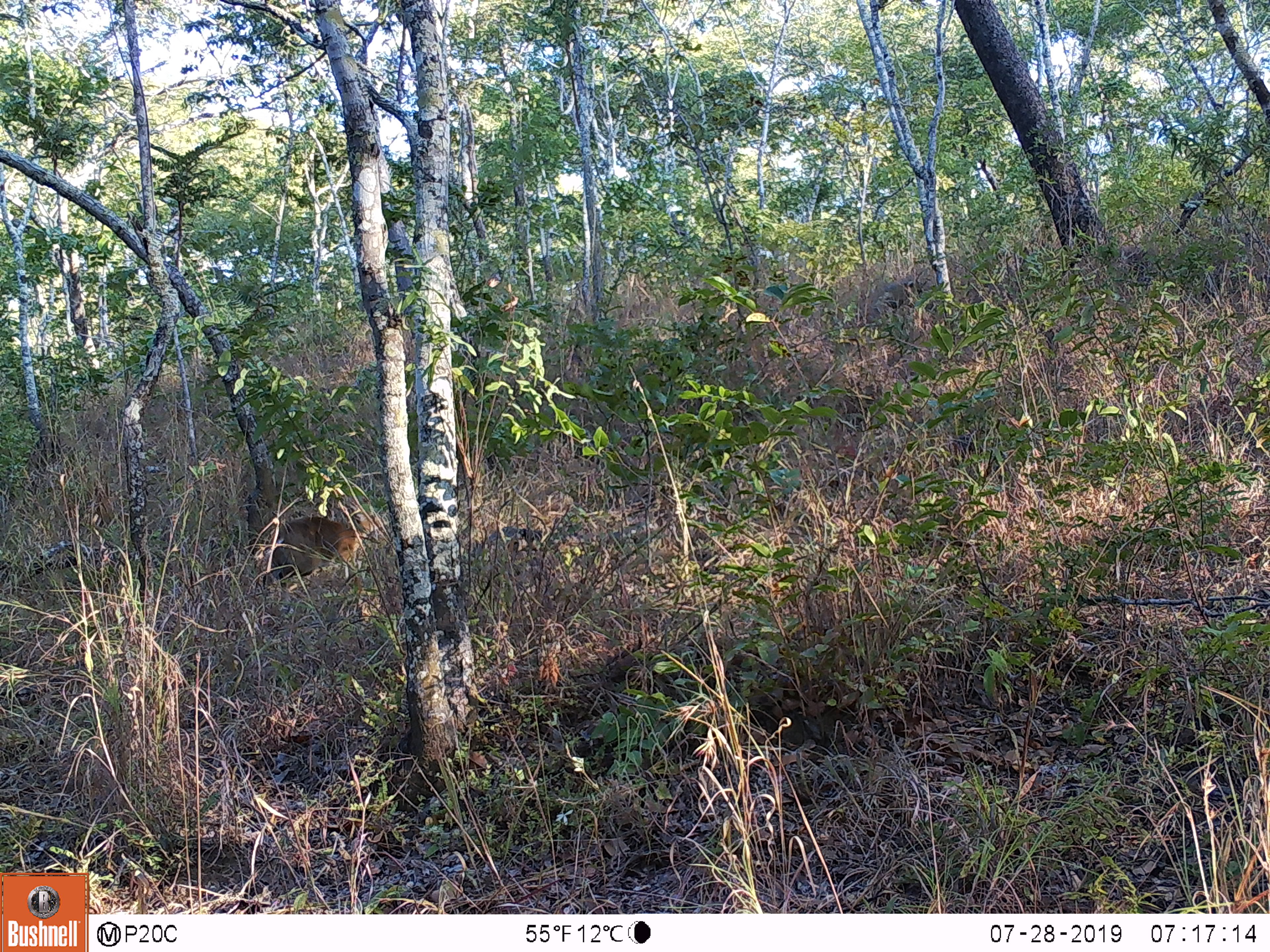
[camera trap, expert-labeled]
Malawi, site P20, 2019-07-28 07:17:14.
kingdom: Animalia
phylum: Chordata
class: Mammalia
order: Artiodactyla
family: Bovidae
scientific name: Antilopinae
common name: small antelope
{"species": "small antelope (Antilopinae)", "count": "1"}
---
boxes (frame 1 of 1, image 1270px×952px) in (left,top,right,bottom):
small antelope: (252,499,391,624)